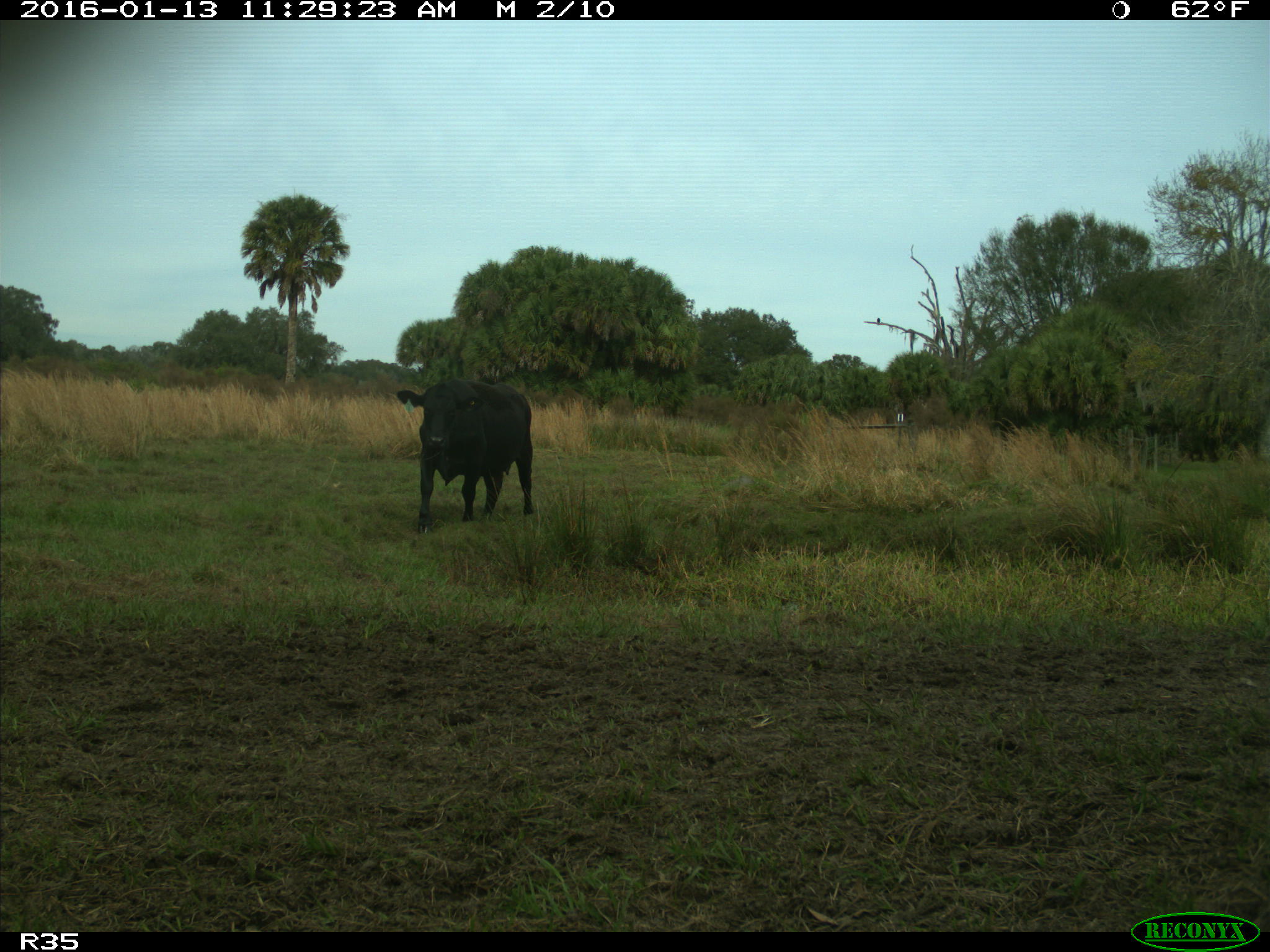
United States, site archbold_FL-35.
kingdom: Animalia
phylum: Chordata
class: Mammalia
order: Artiodactyla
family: Bovidae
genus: Bos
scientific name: Bos taurus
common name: domestic cow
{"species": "Bos taurus (domestic cow)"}